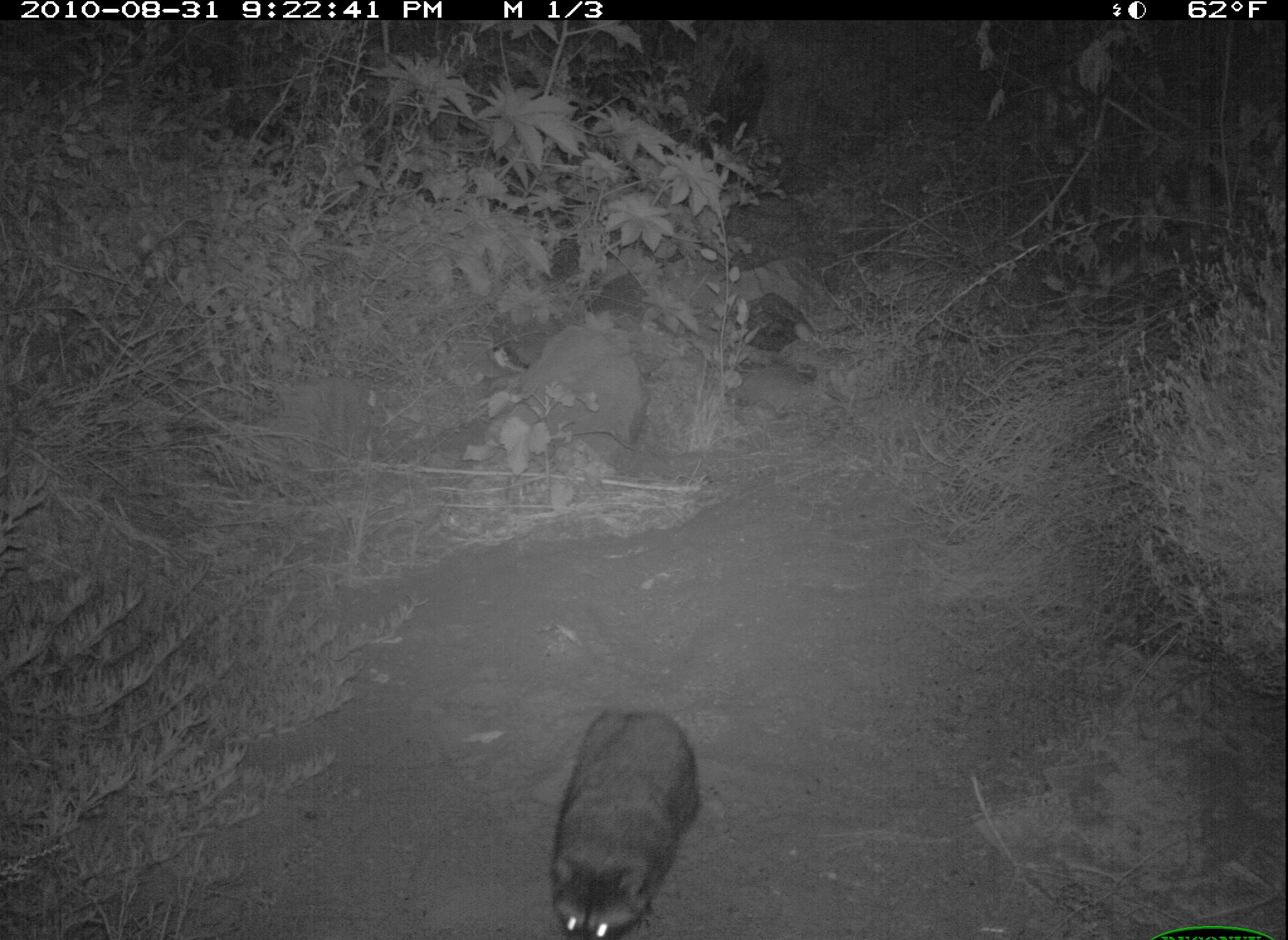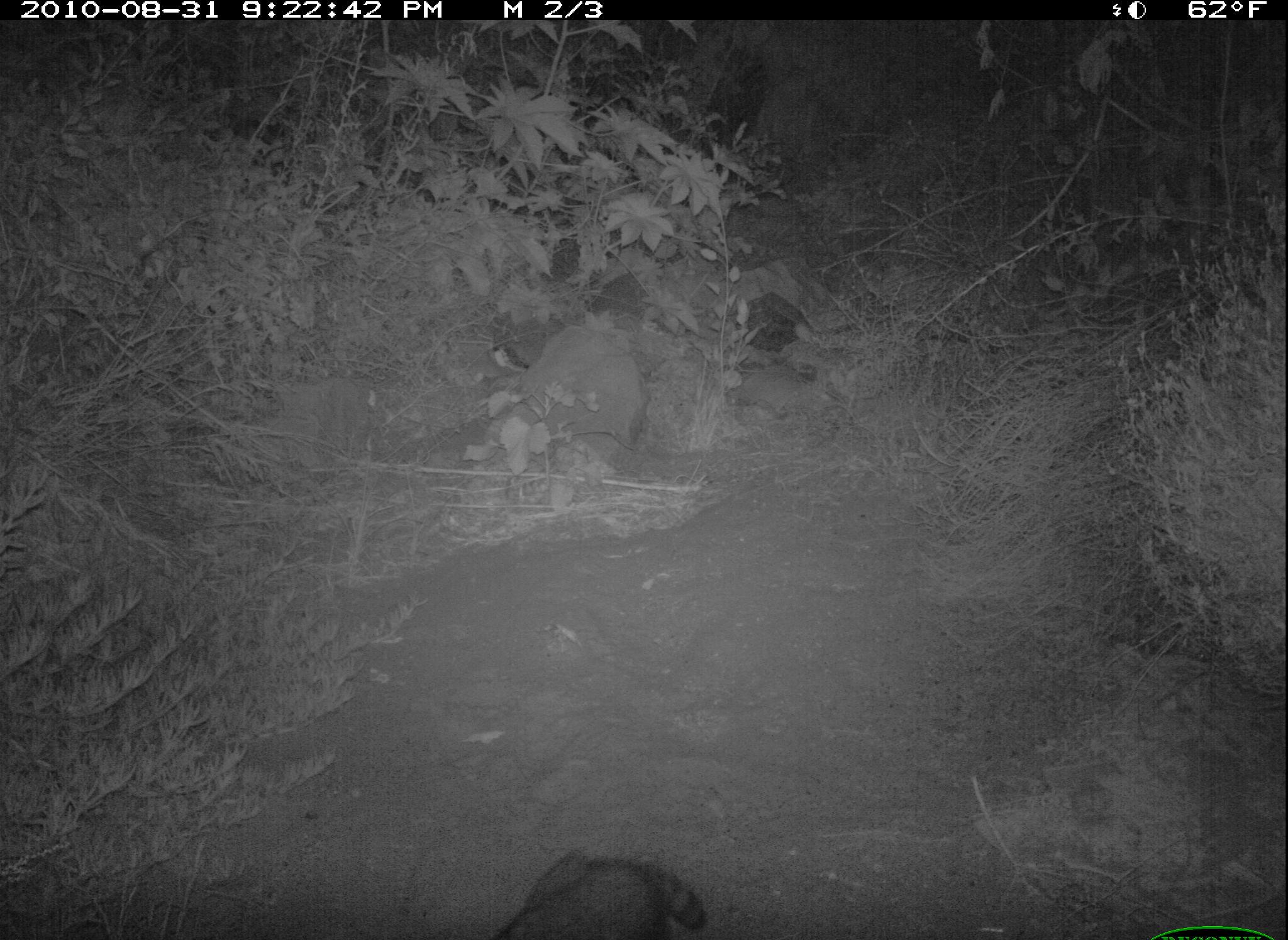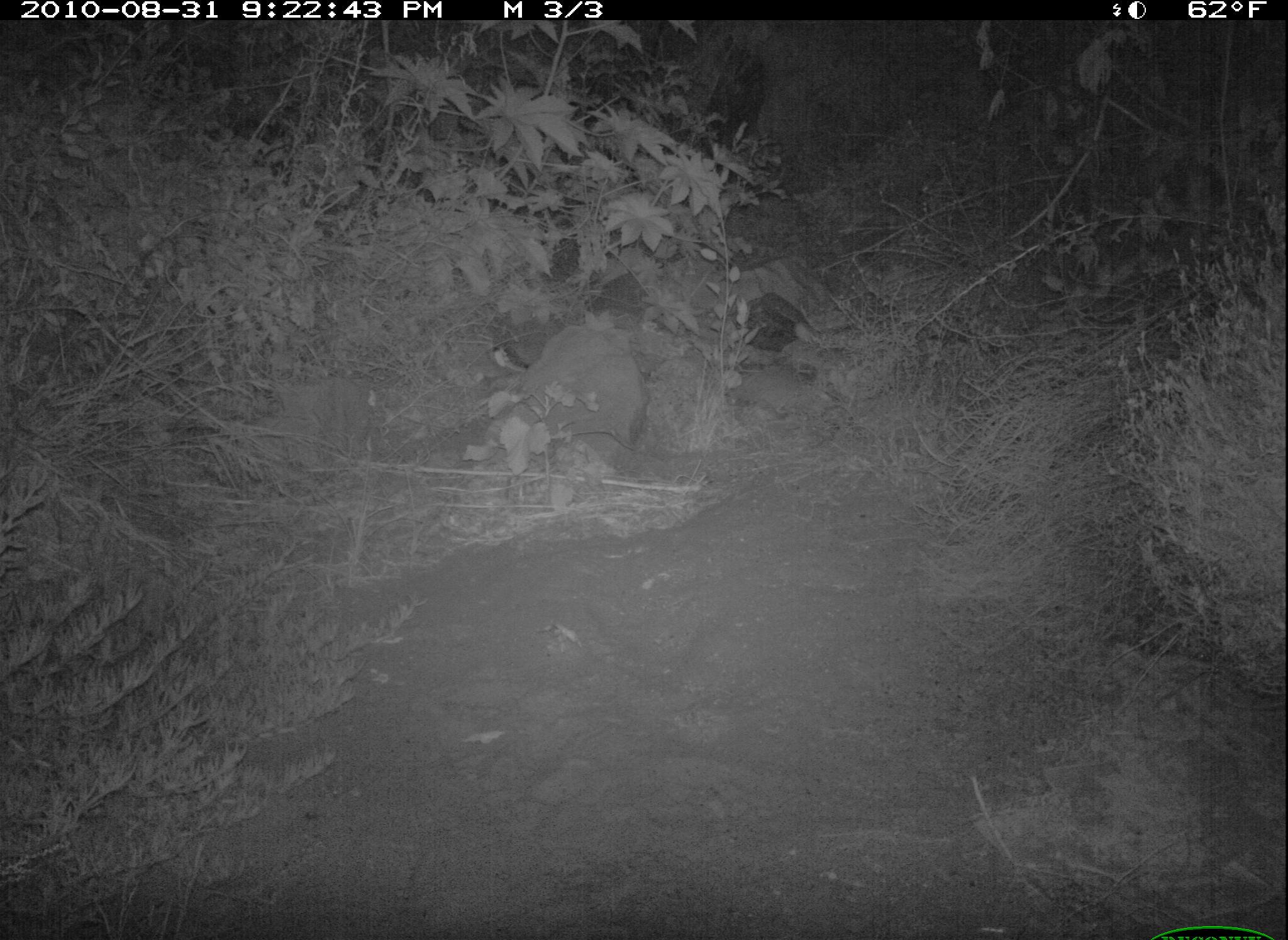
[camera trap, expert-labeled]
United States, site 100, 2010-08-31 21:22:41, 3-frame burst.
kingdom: Animalia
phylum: Chordata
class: Mammalia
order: Carnivora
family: Procyonidae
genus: Procyon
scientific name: Procyon lotor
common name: raccoon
Raccoon (Procyon lotor).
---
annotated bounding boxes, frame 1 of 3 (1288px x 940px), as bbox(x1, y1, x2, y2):
raccoon: bbox(530, 693, 718, 937)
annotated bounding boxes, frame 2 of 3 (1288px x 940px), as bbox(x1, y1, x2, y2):
raccoon: bbox(480, 818, 721, 940)